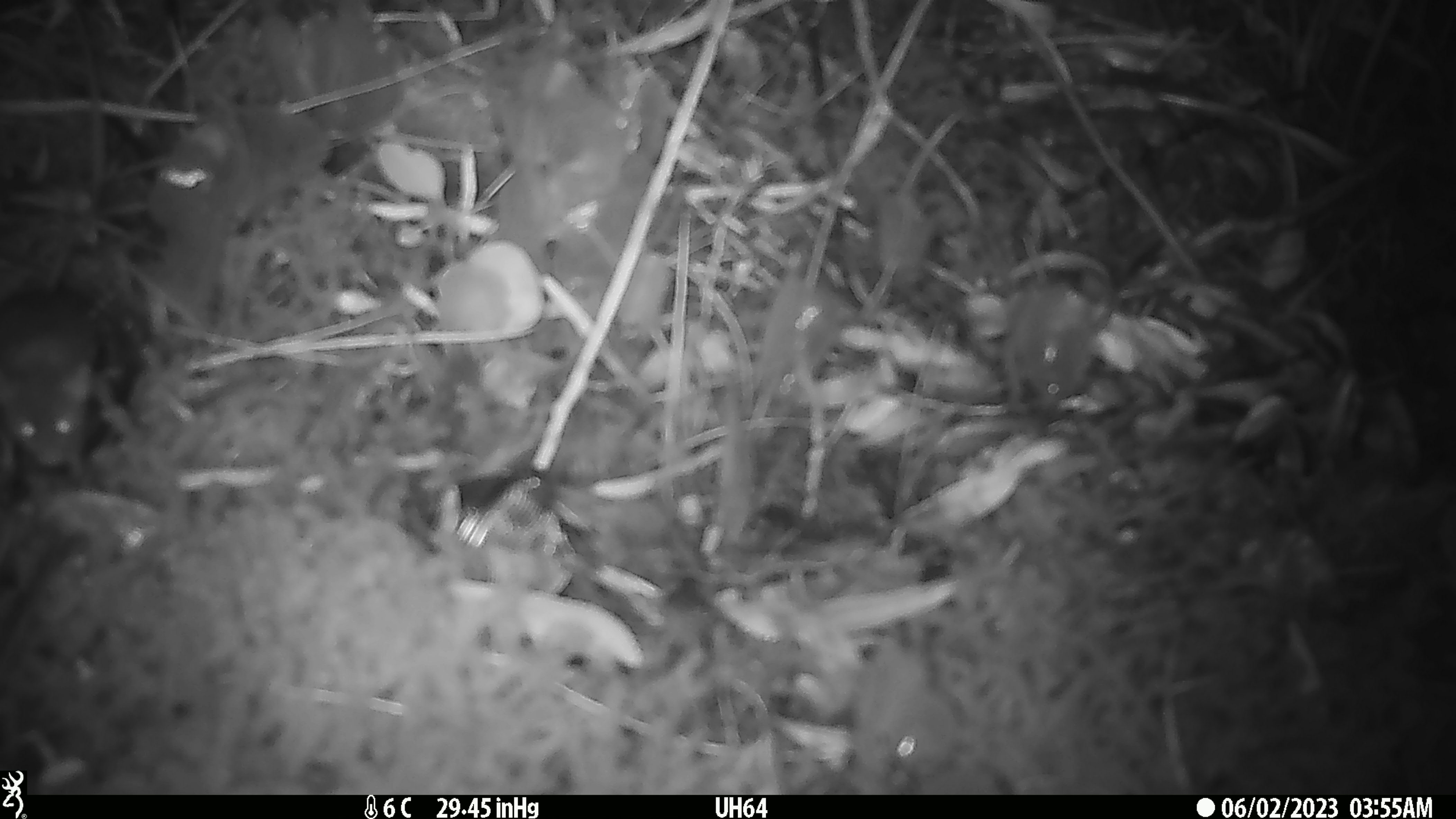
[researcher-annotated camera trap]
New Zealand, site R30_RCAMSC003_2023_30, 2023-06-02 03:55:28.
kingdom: Animalia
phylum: Chordata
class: Mammalia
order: Rodentia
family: Muridae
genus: Mus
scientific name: Mus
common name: mouse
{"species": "mouse (Mus)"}